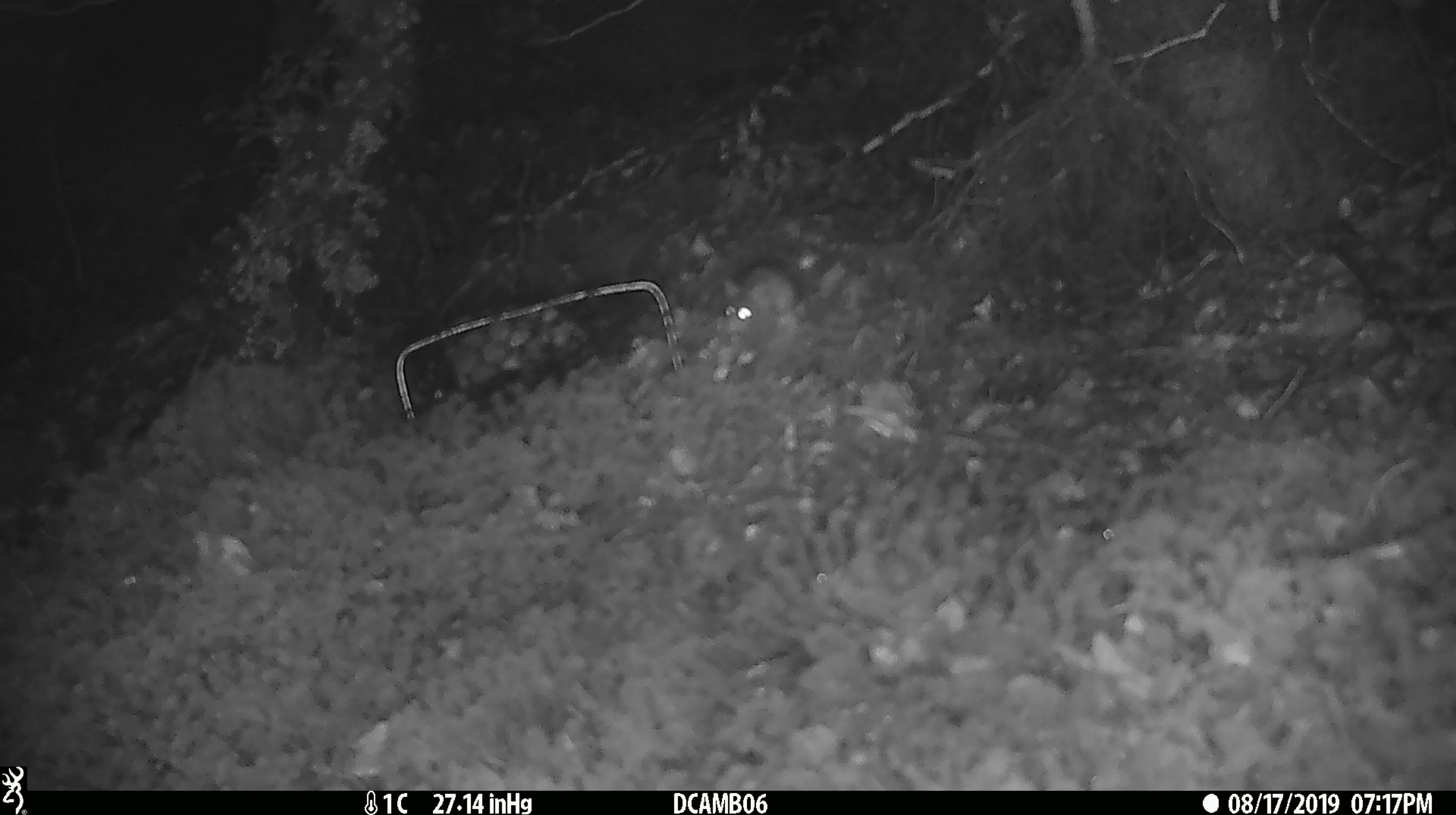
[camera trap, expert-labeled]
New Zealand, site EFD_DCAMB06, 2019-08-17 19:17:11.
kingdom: Animalia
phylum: Chordata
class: Mammalia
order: Rodentia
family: Muridae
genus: Mus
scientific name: Mus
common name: mouse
Mouse (Mus).